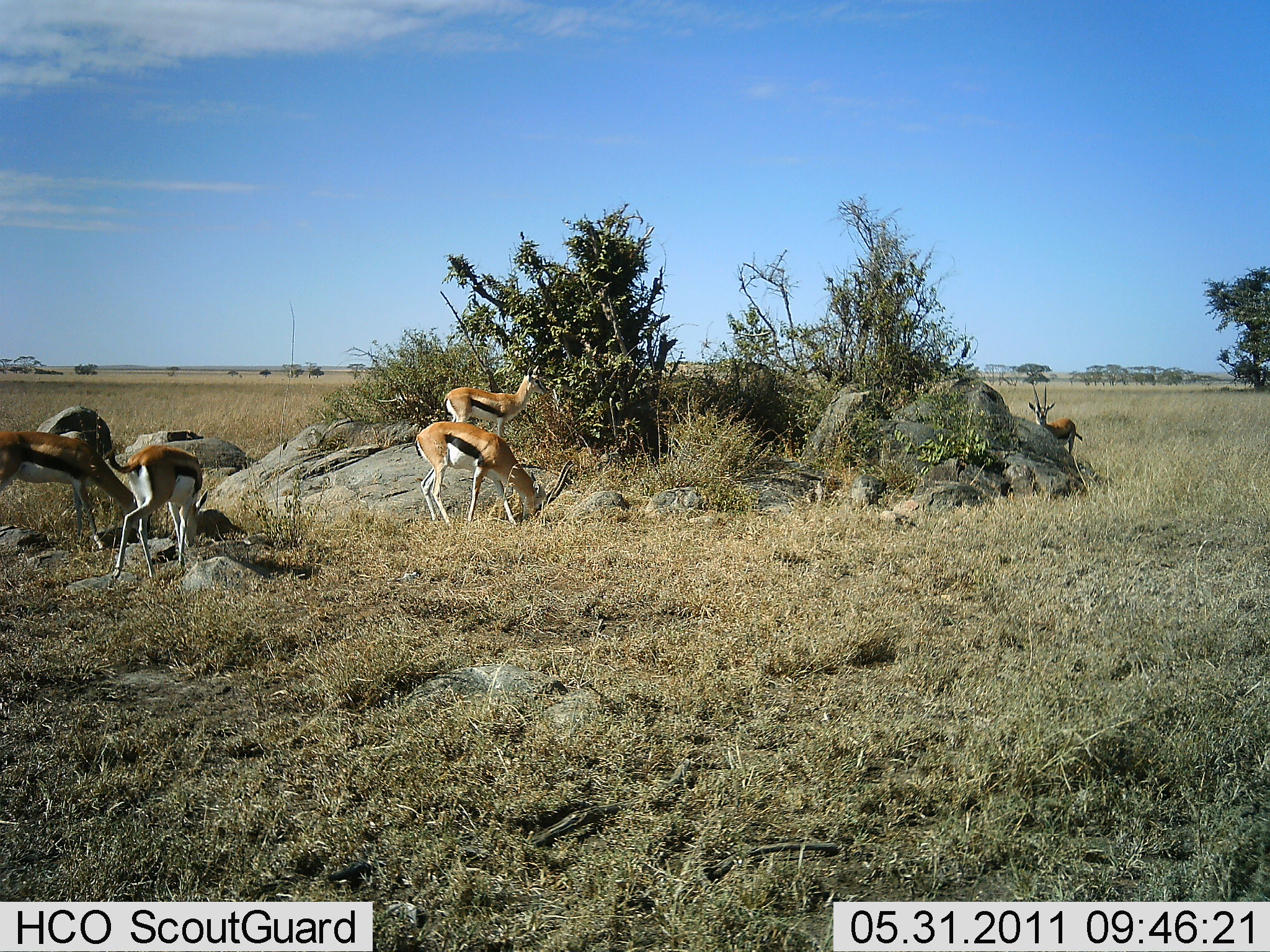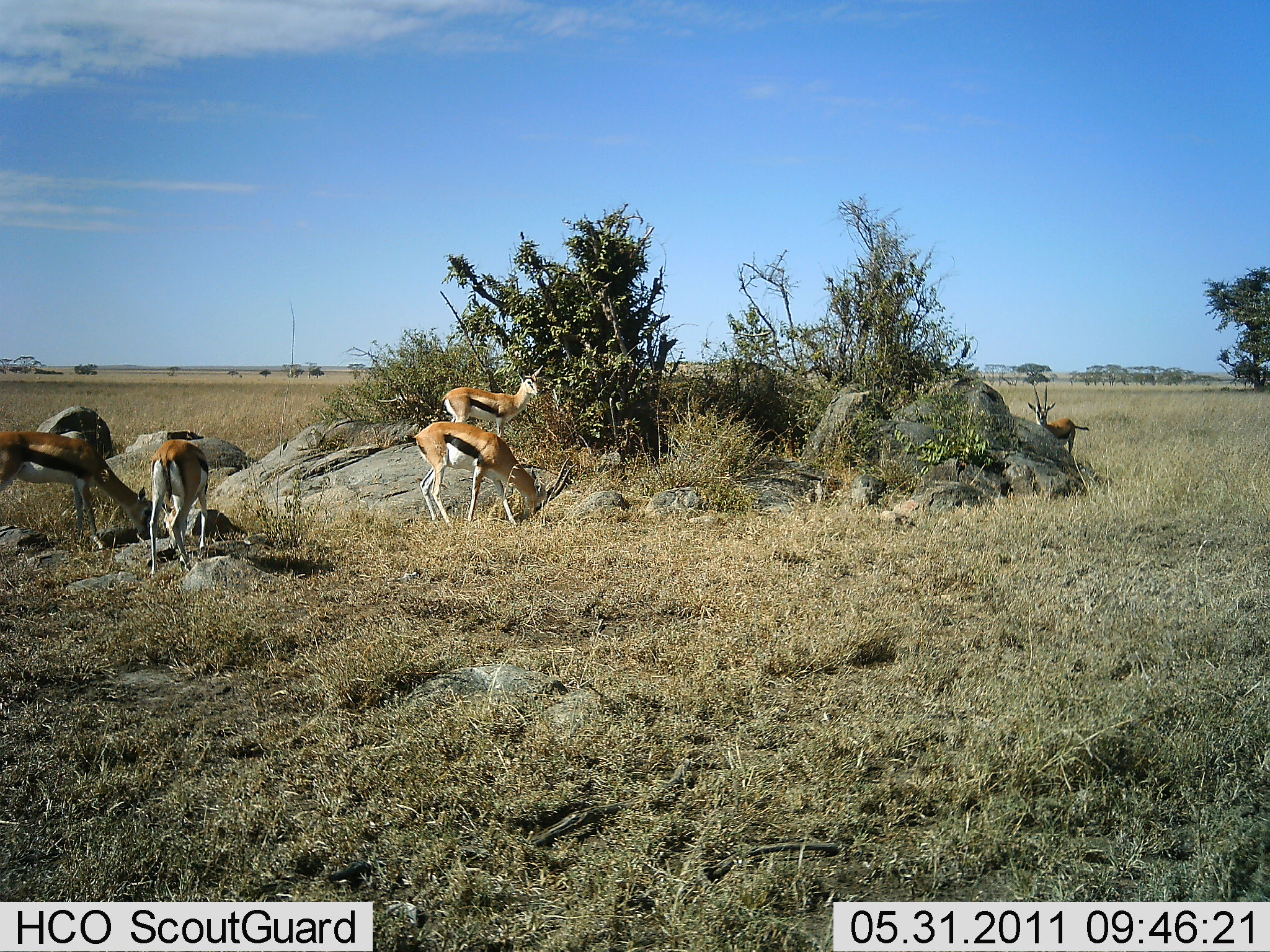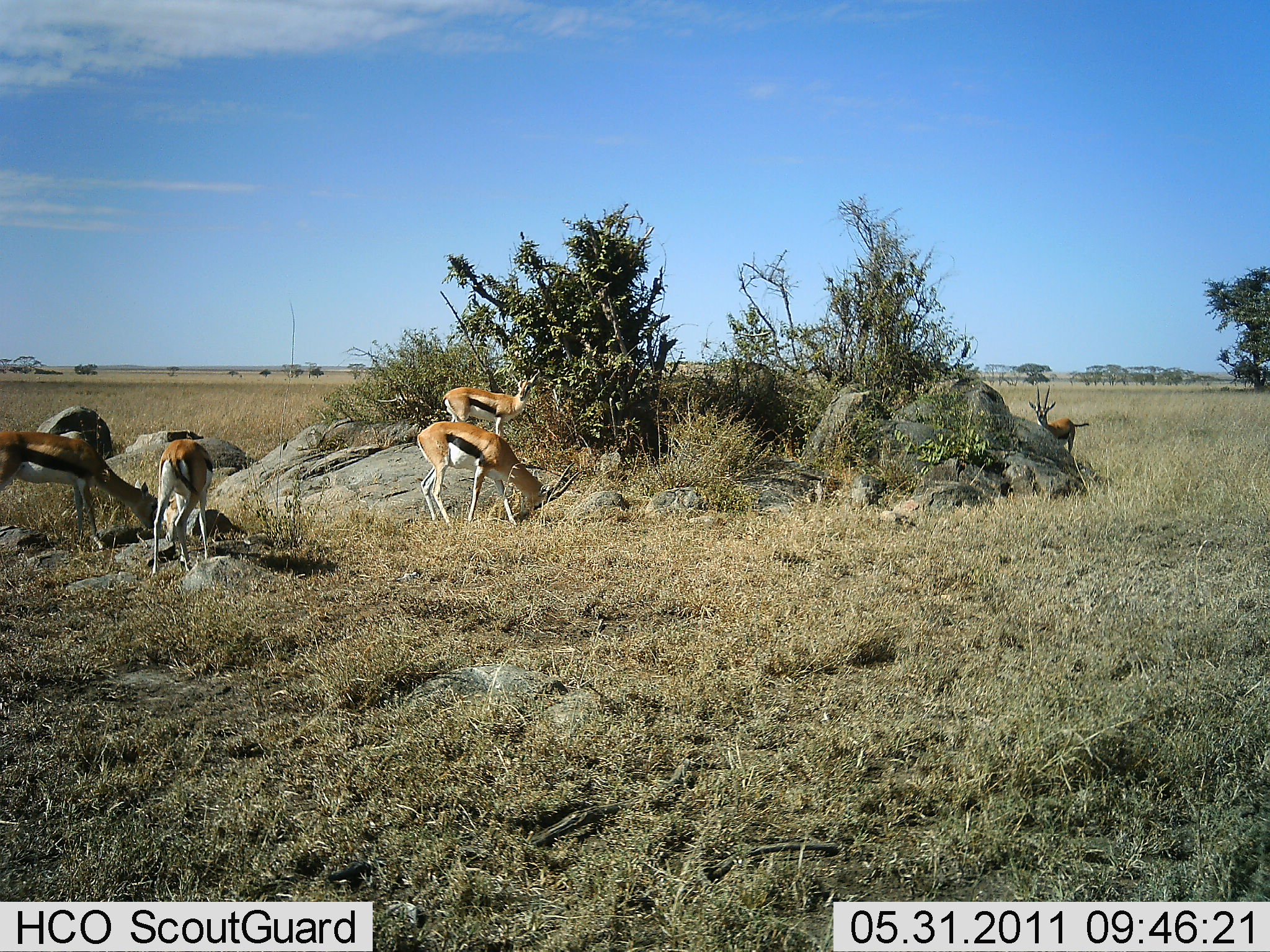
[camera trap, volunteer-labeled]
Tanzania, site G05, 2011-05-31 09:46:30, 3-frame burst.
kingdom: Animalia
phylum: Chordata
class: Mammalia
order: Artiodactyla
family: Bovidae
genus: Eudorcas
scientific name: Eudorcas thomsonii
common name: thomson's gazelle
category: gazellethomsons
Gazellethomsons (thomson's gazelle) (Eudorcas thomsonii), count 5. Behavior (volunteer vote fractions): standing 27%, resting 0%, moving 0%, interacting 0%. Young present (vote fraction): 0%. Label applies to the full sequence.